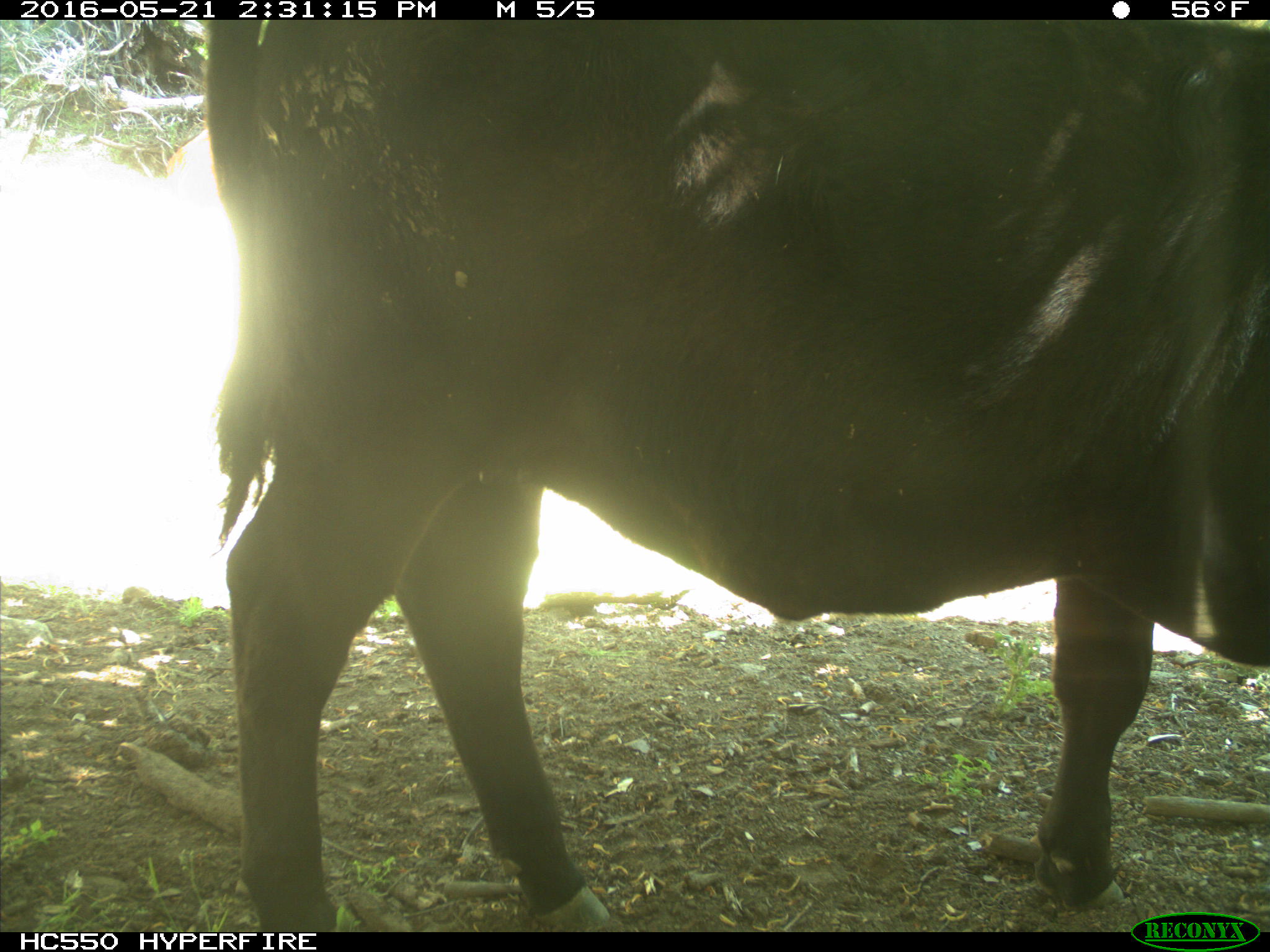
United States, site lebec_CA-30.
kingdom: Animalia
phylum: Chordata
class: Mammalia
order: Artiodactyla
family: Bovidae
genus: Bos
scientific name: Bos taurus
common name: domestic cow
Bos taurus (domestic cow).